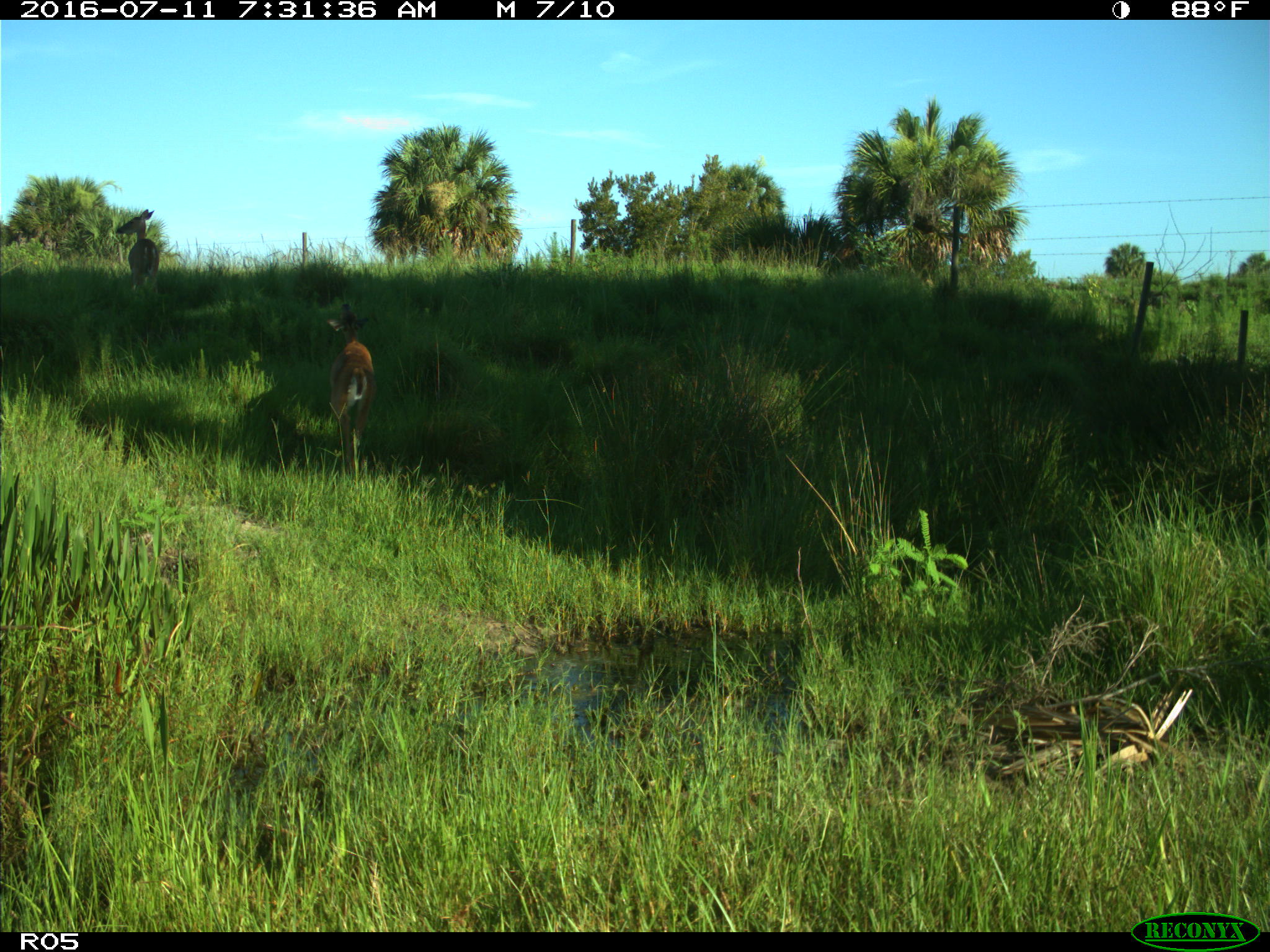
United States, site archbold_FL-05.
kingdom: Animalia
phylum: Chordata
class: Mammalia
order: Artiodactyla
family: Cervidae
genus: Odocoileus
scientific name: Odocoileus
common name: deer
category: unidentified deer